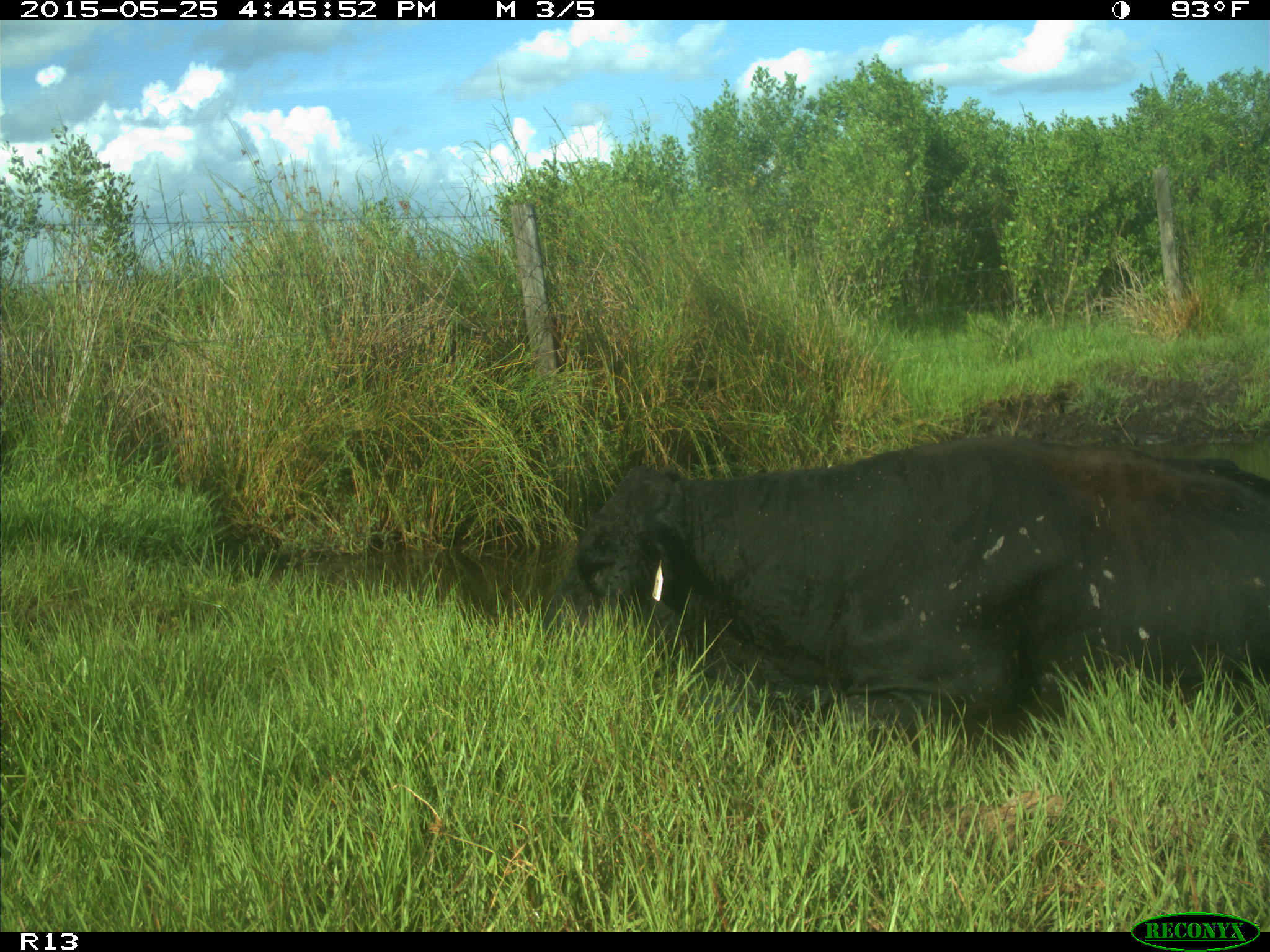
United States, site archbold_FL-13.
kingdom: Animalia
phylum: Chordata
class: Mammalia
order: Artiodactyla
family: Bovidae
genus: Bos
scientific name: Bos taurus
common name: domestic cow